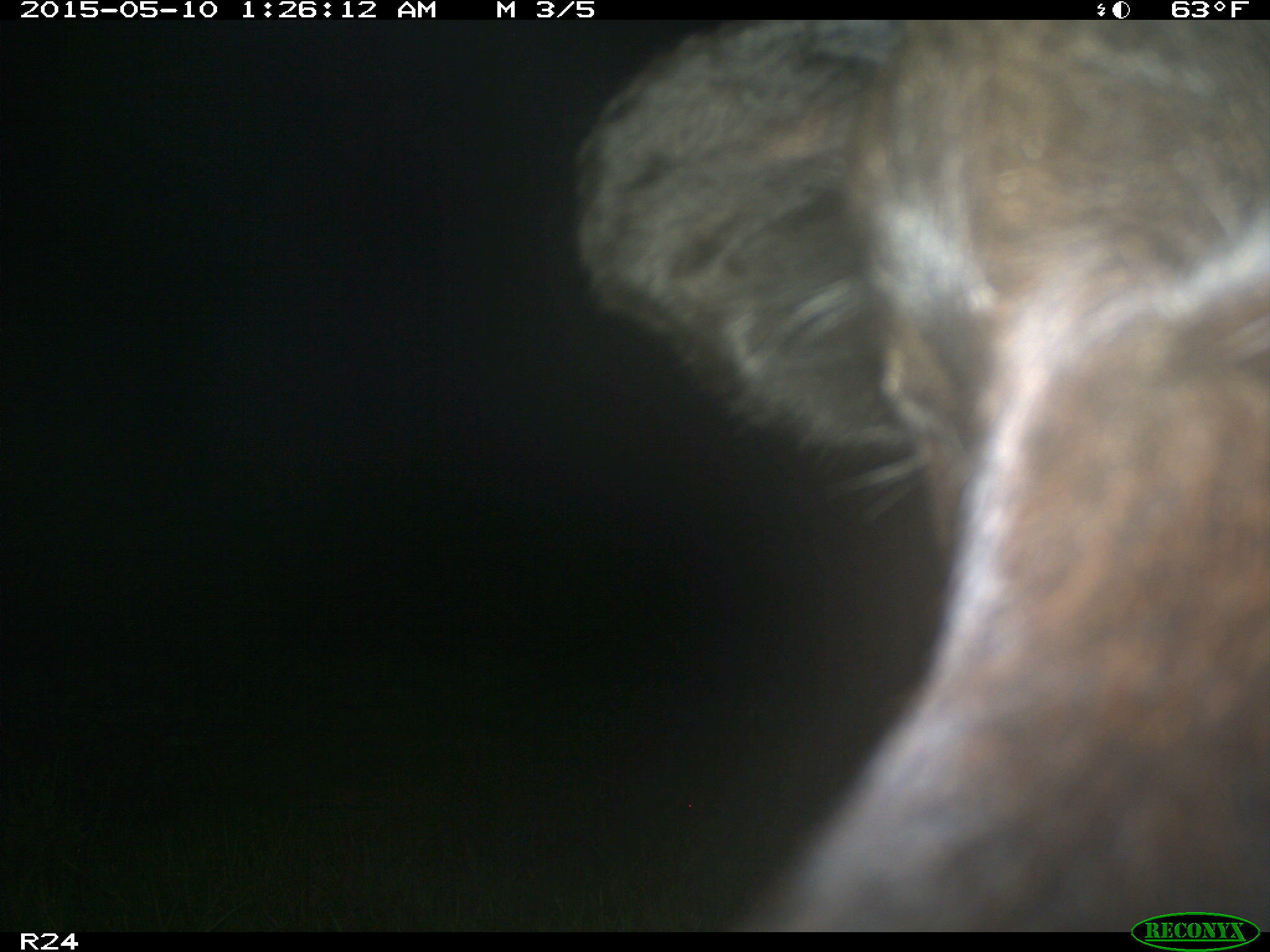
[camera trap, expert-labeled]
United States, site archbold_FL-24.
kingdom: Animalia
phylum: Chordata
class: Mammalia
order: Artiodactyla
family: Bovidae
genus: Bos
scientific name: Bos taurus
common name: domestic cow